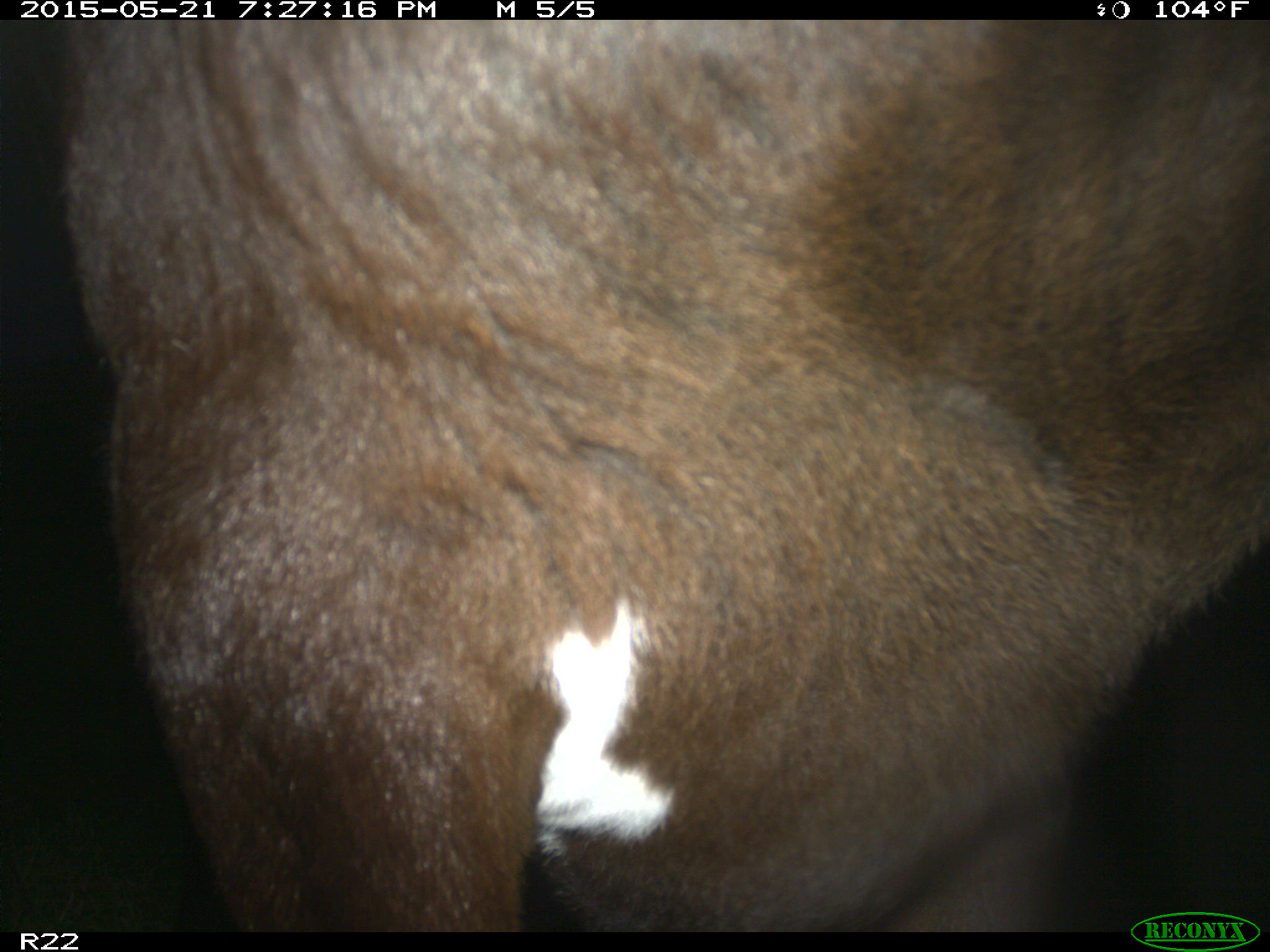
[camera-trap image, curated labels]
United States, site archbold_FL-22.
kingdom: Animalia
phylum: Chordata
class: Mammalia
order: Artiodactyla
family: Bovidae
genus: Bos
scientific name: Bos taurus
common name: domestic cow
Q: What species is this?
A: Bos taurus (domestic cow).